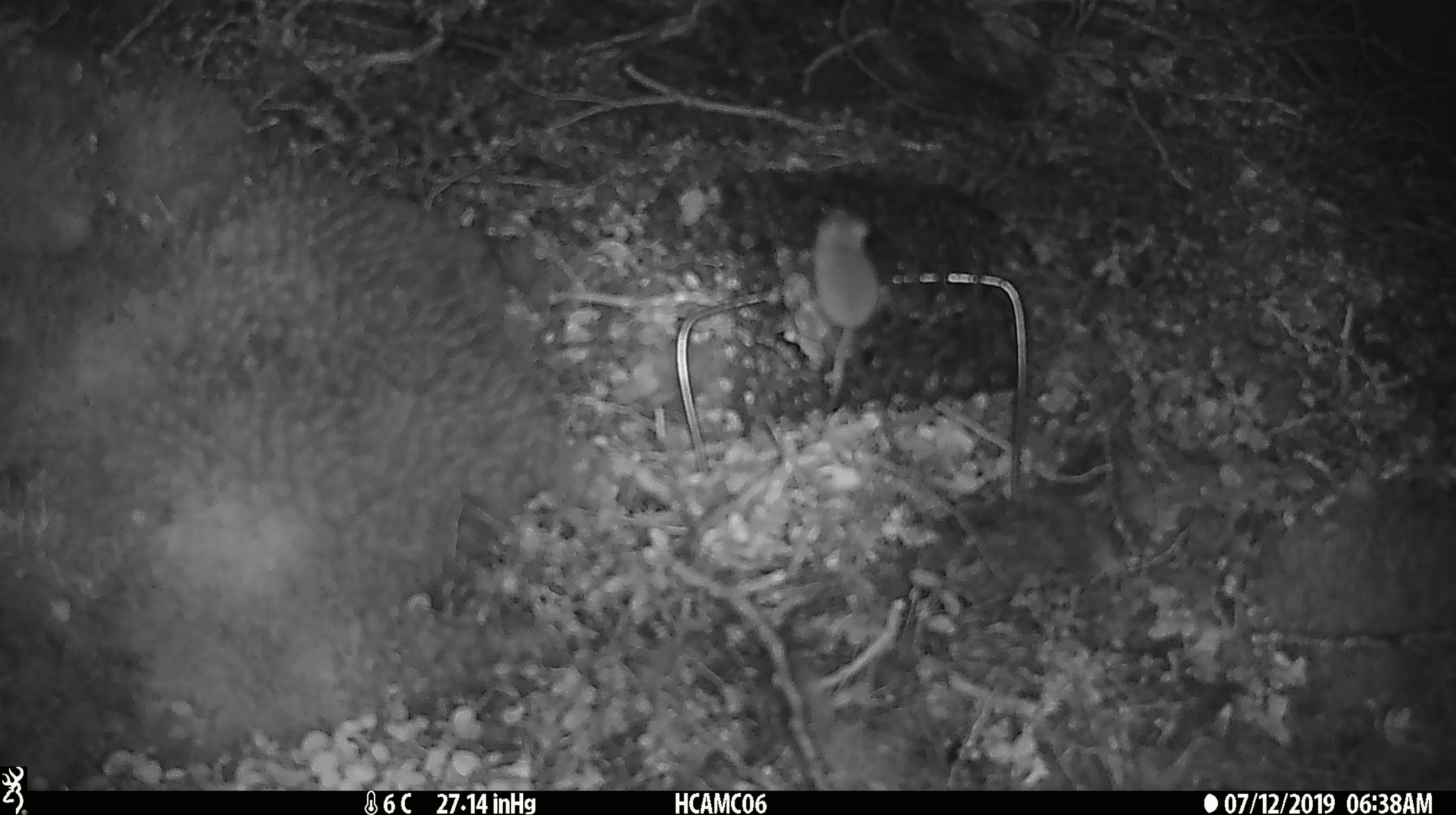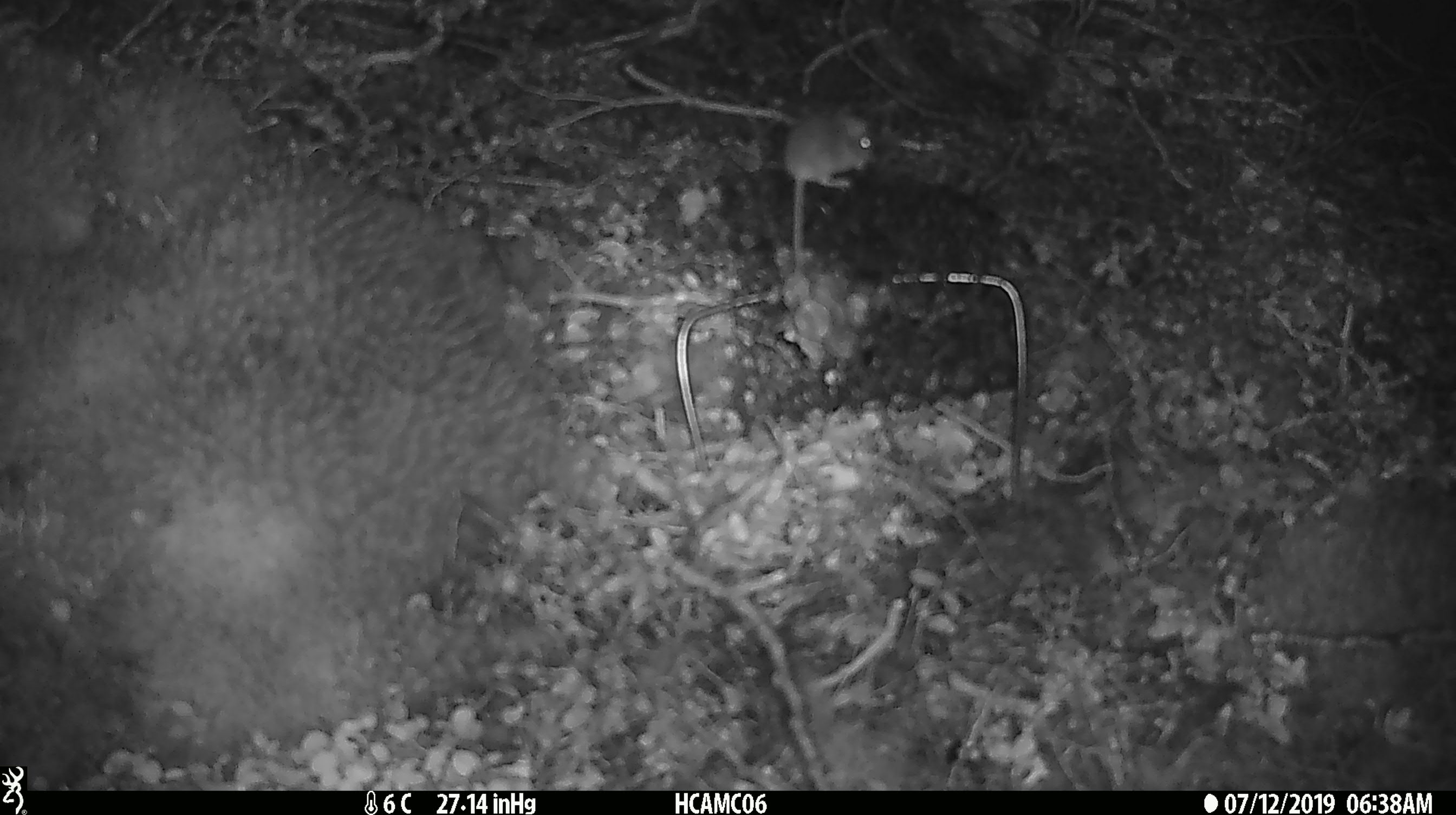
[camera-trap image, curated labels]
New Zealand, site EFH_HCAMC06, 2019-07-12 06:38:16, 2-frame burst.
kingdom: Animalia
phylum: Chordata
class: Mammalia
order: Rodentia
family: Muridae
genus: Mus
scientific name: Mus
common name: mouse